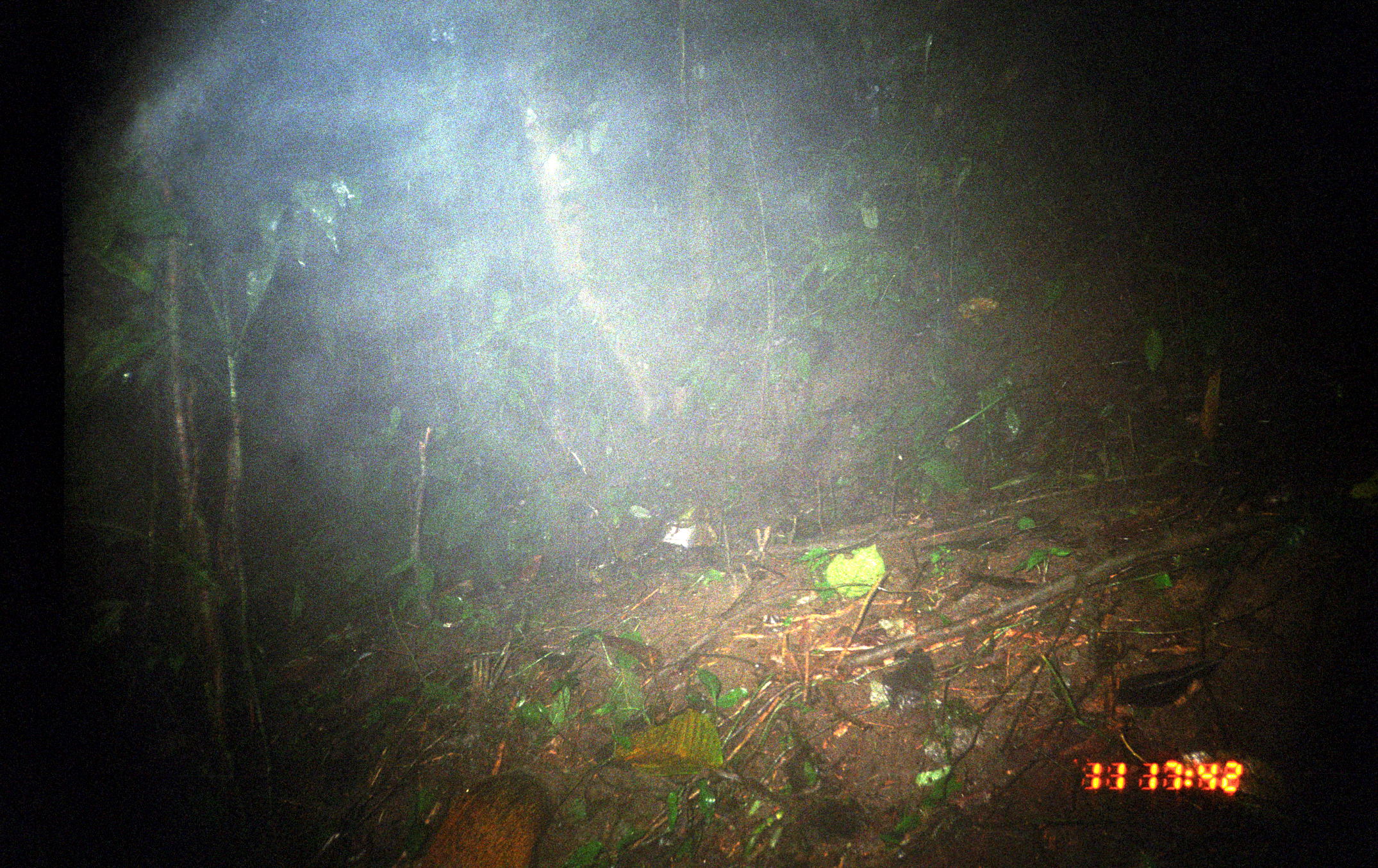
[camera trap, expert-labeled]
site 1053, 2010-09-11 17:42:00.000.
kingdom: Animalia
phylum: Chordata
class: Mammalia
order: Rodentia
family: Dasyproctidae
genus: Dasyprocta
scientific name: Dasyprocta punctata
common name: central american agouti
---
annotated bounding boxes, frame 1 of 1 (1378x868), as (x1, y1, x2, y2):
dasyprocta punctata: (394, 768, 558, 868)